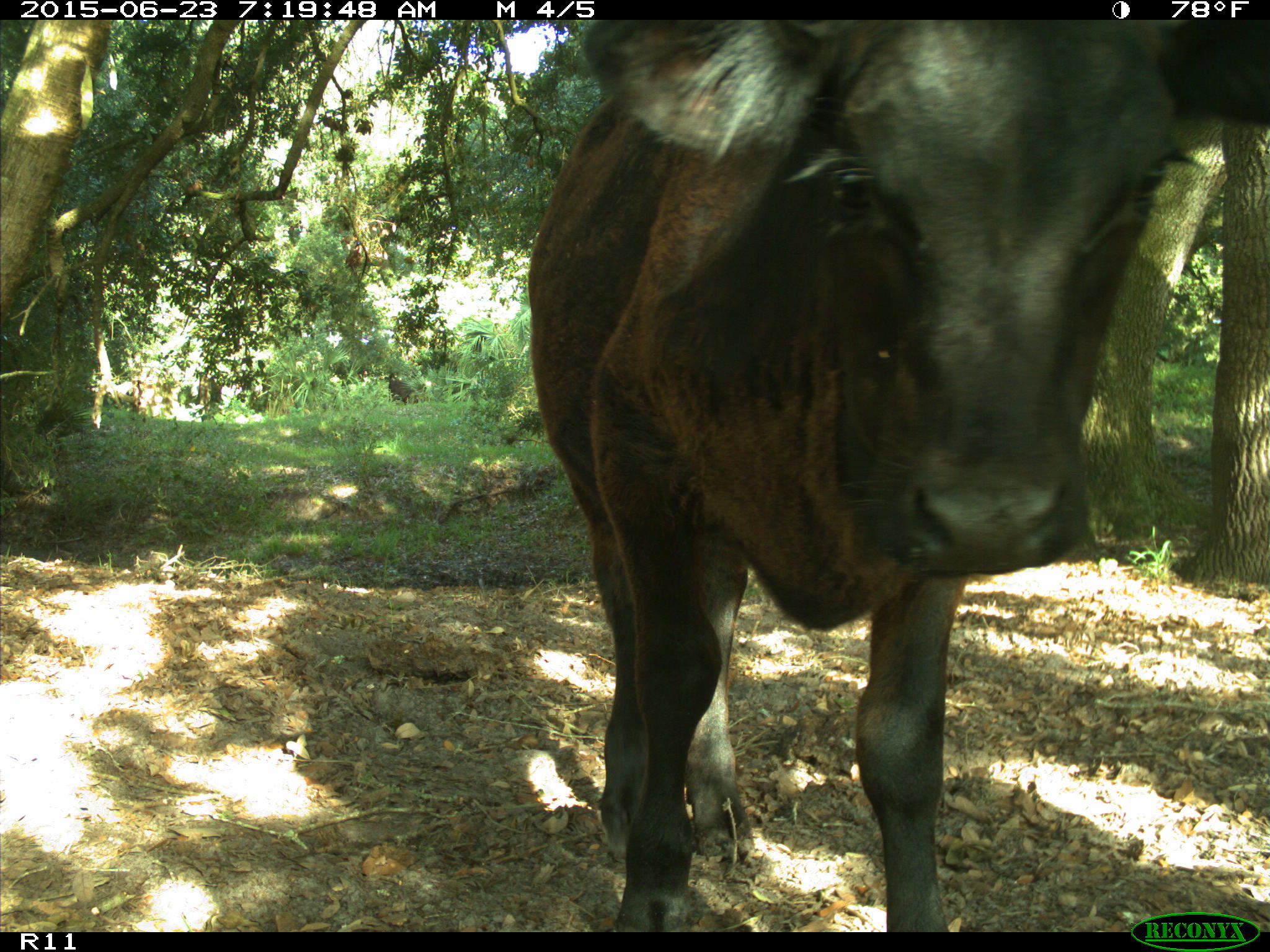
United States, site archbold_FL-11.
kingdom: Animalia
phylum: Chordata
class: Mammalia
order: Artiodactyla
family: Bovidae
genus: Bos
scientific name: Bos taurus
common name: domestic cow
Bos taurus (domestic cow).